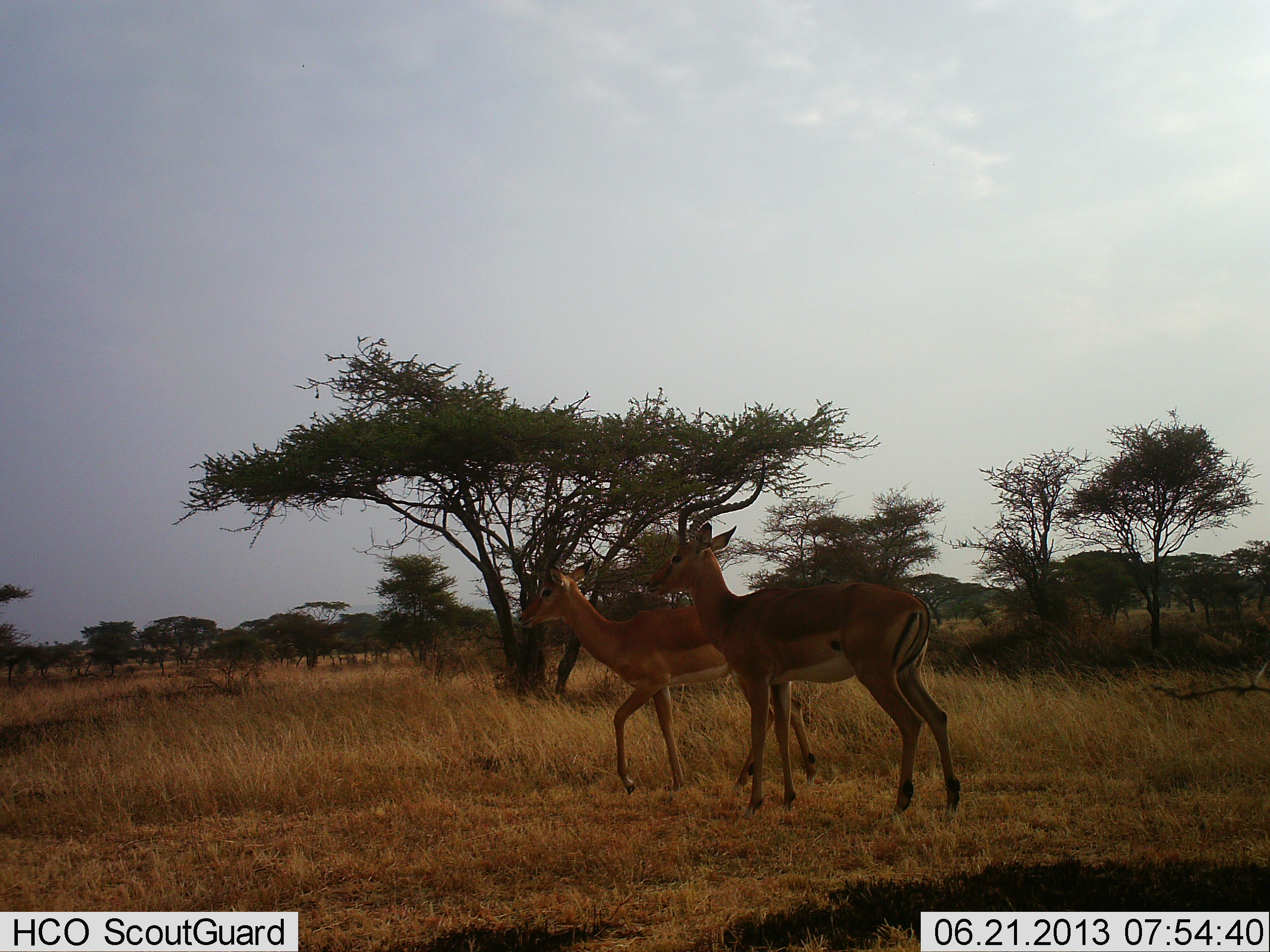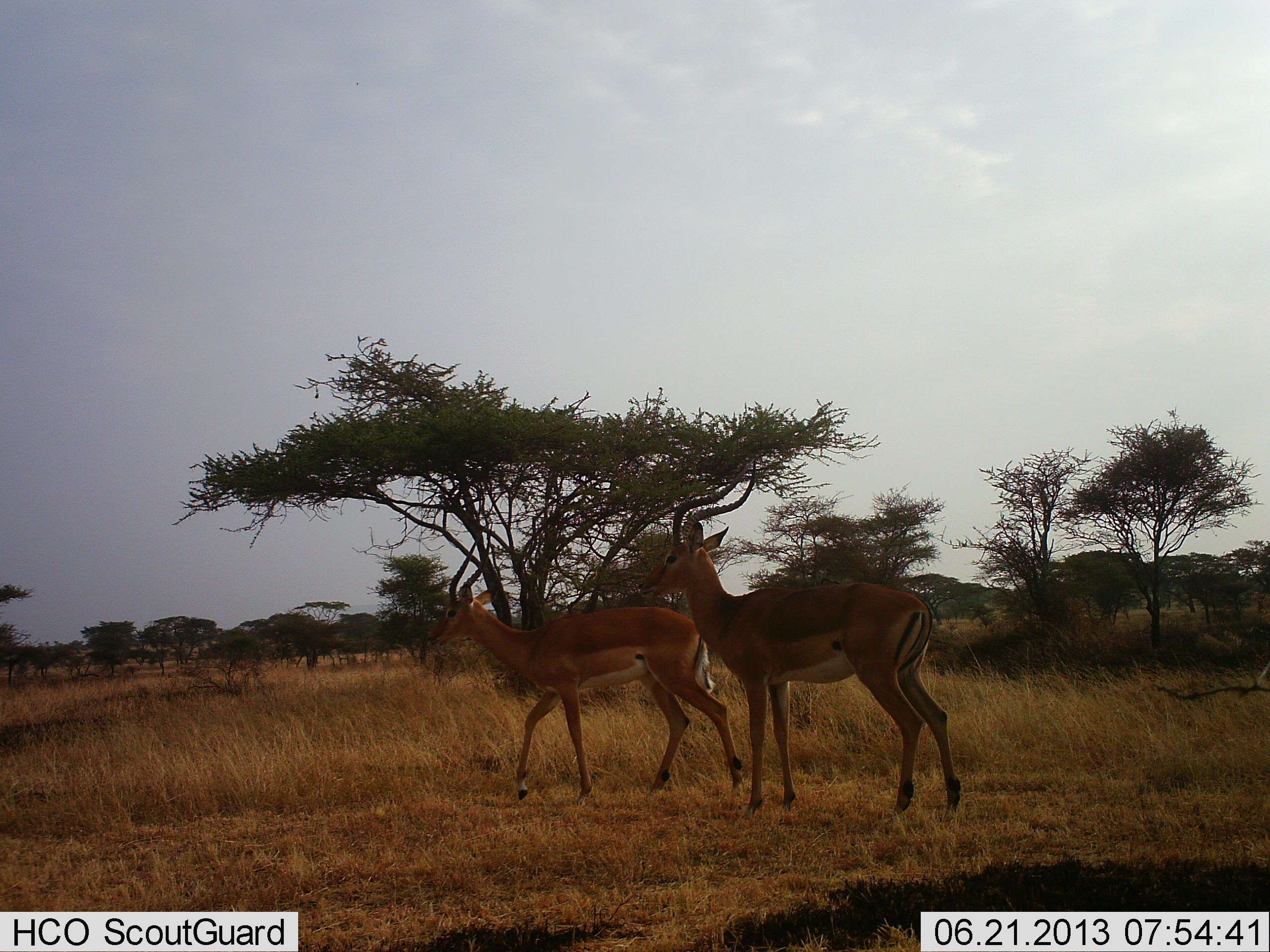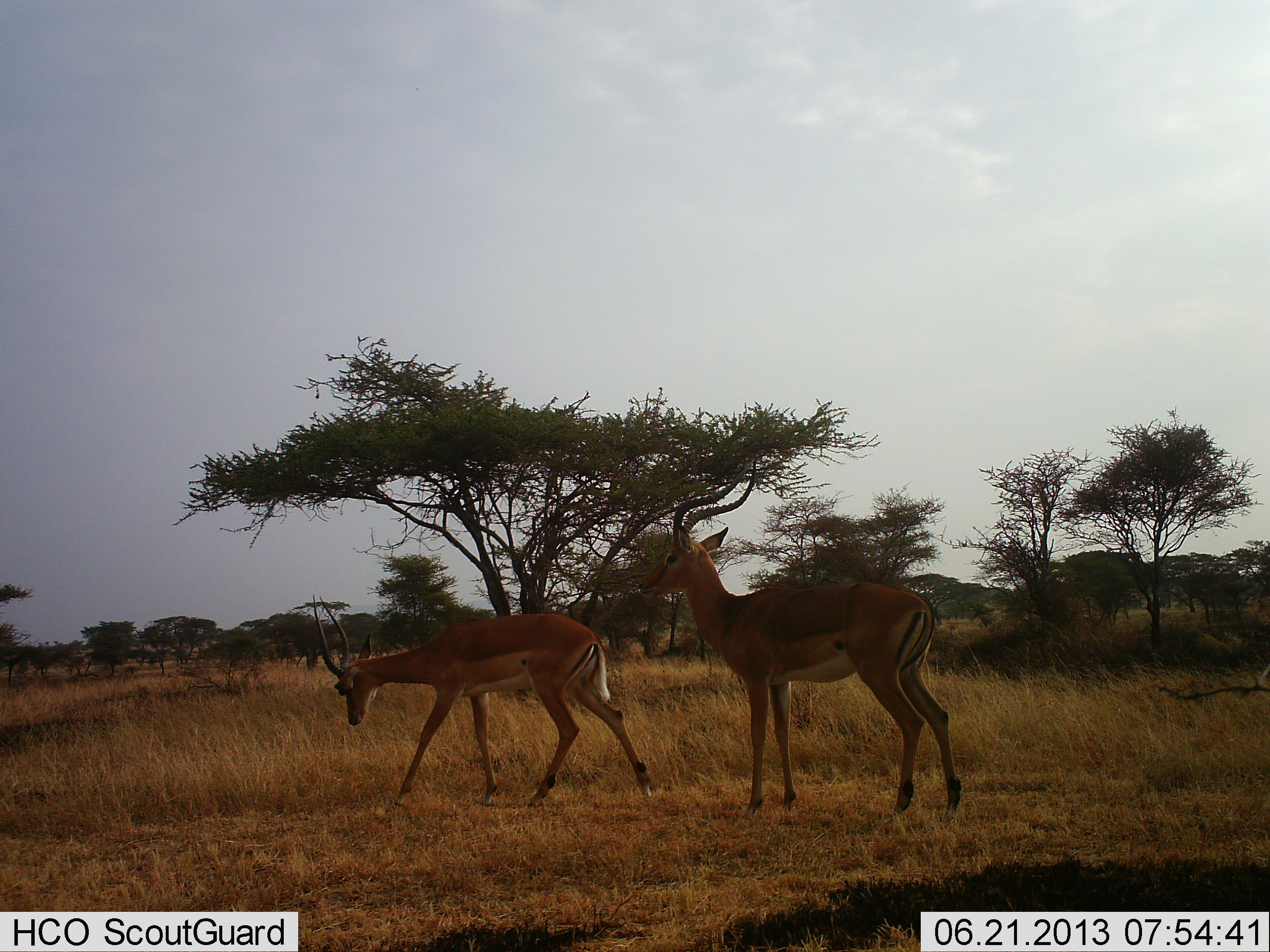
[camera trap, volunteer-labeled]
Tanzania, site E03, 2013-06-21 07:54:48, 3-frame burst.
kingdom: Animalia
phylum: Chordata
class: Mammalia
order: Artiodactyla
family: Bovidae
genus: Aepyceros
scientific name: Aepyceros melampus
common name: impala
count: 2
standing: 80%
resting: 0%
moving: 90%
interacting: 0%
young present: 0%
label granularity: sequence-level